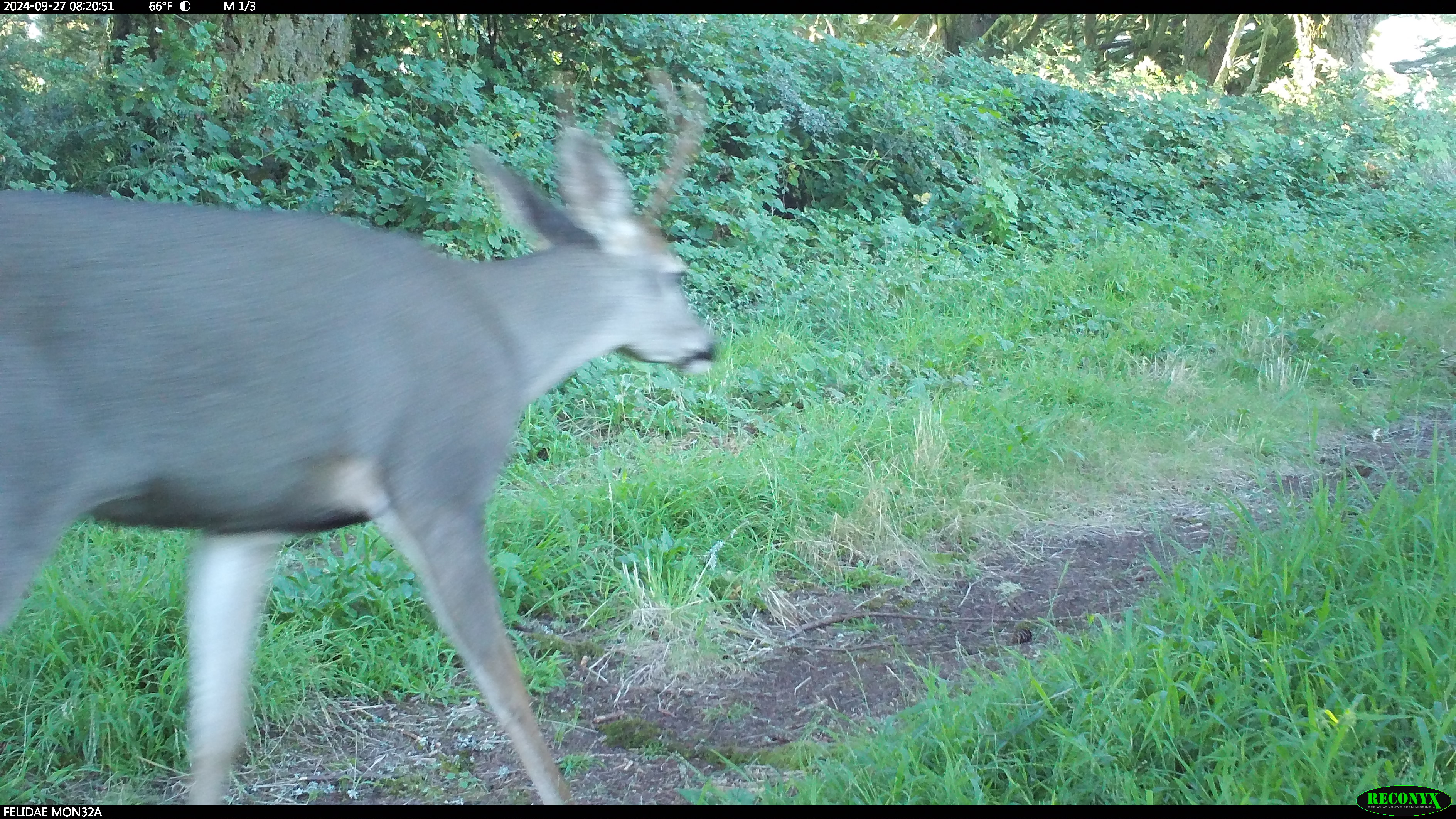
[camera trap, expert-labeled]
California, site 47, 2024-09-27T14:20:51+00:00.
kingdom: Animalia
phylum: Chordata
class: Mammalia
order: Artiodactyla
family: Cervidae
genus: Odocoileus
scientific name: Odocoileus hemionus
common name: mule deer